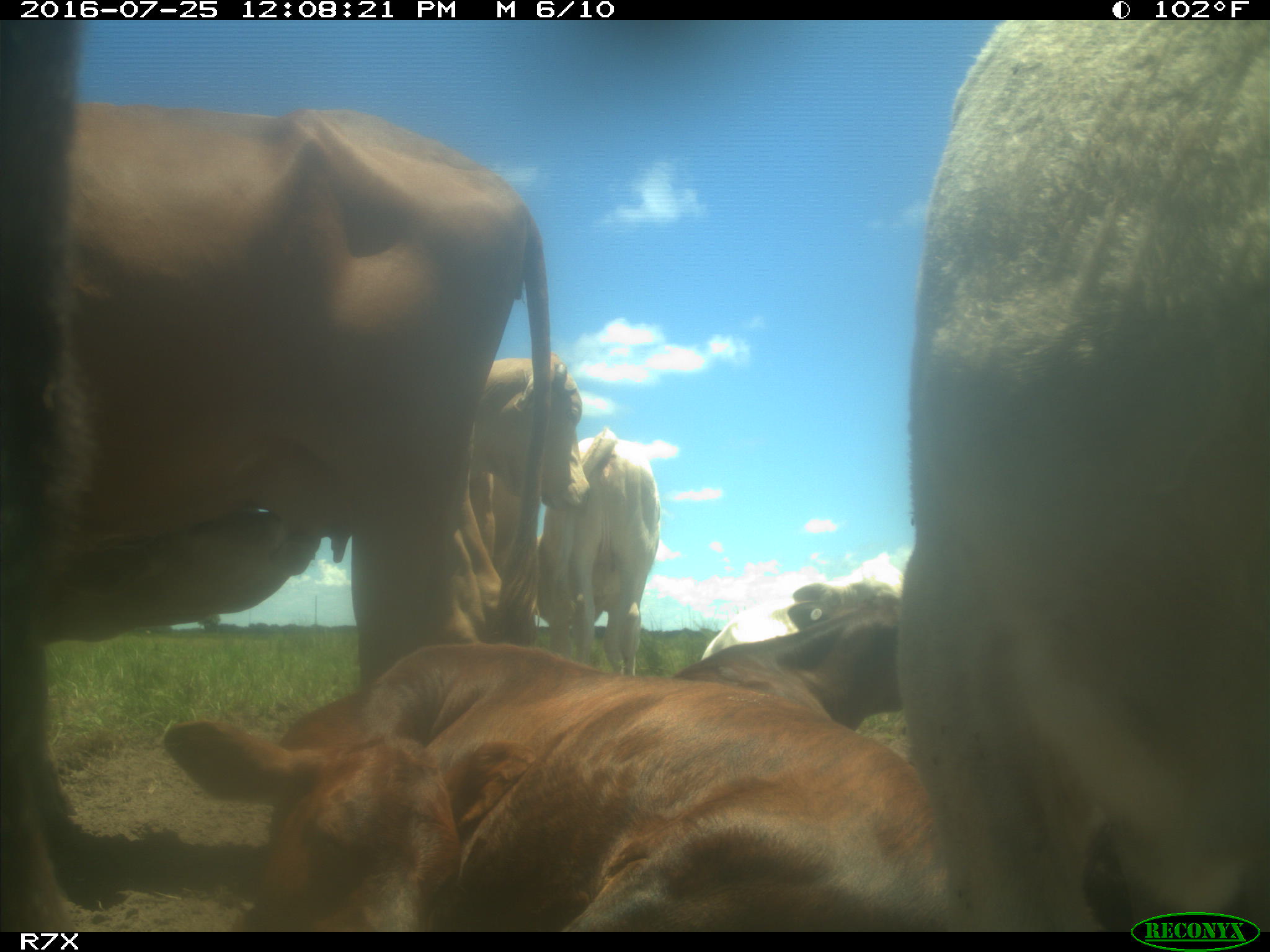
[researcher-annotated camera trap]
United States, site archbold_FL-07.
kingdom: Animalia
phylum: Chordata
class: Mammalia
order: Artiodactyla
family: Bovidae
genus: Bos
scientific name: Bos taurus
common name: domestic cow